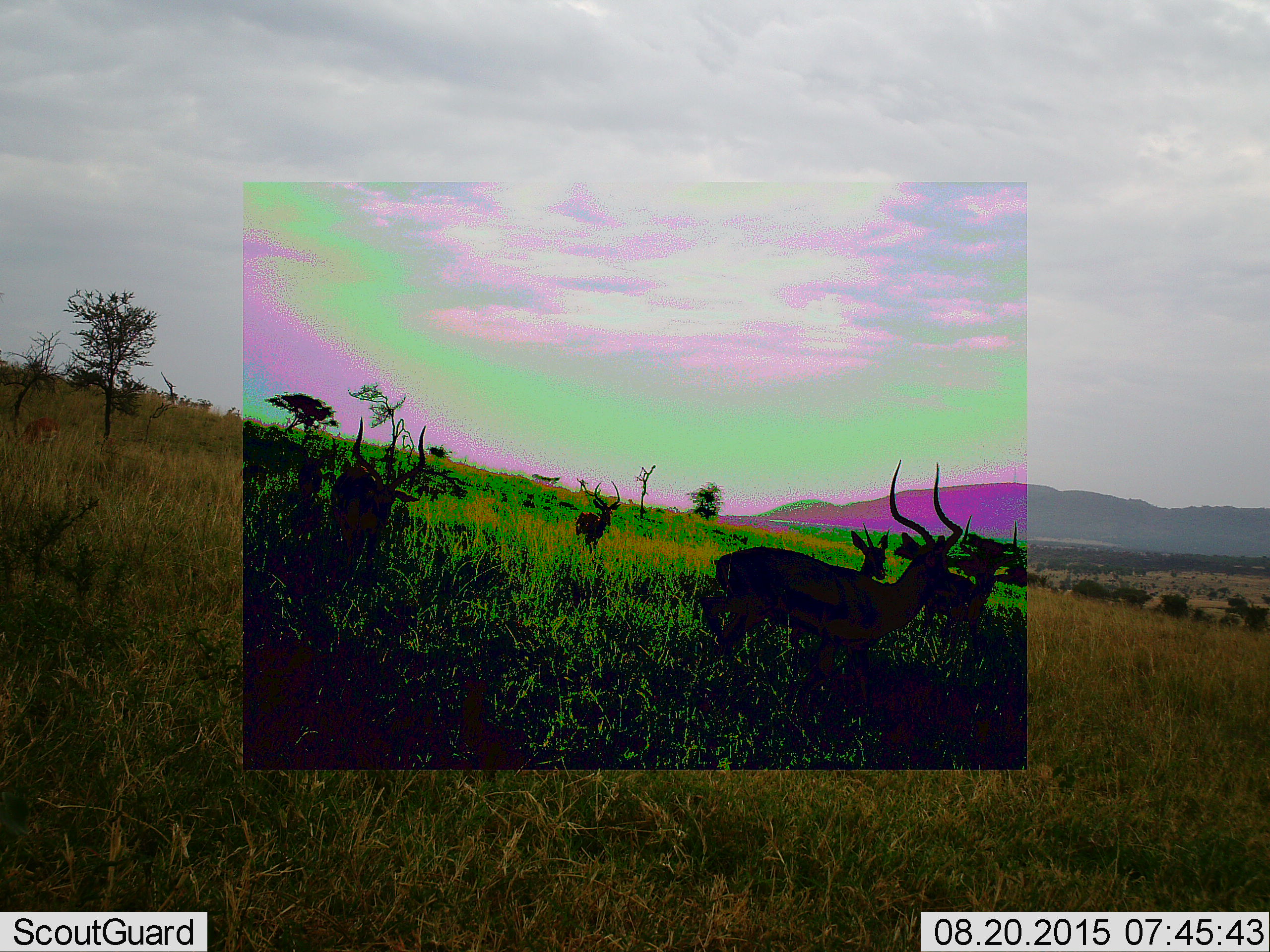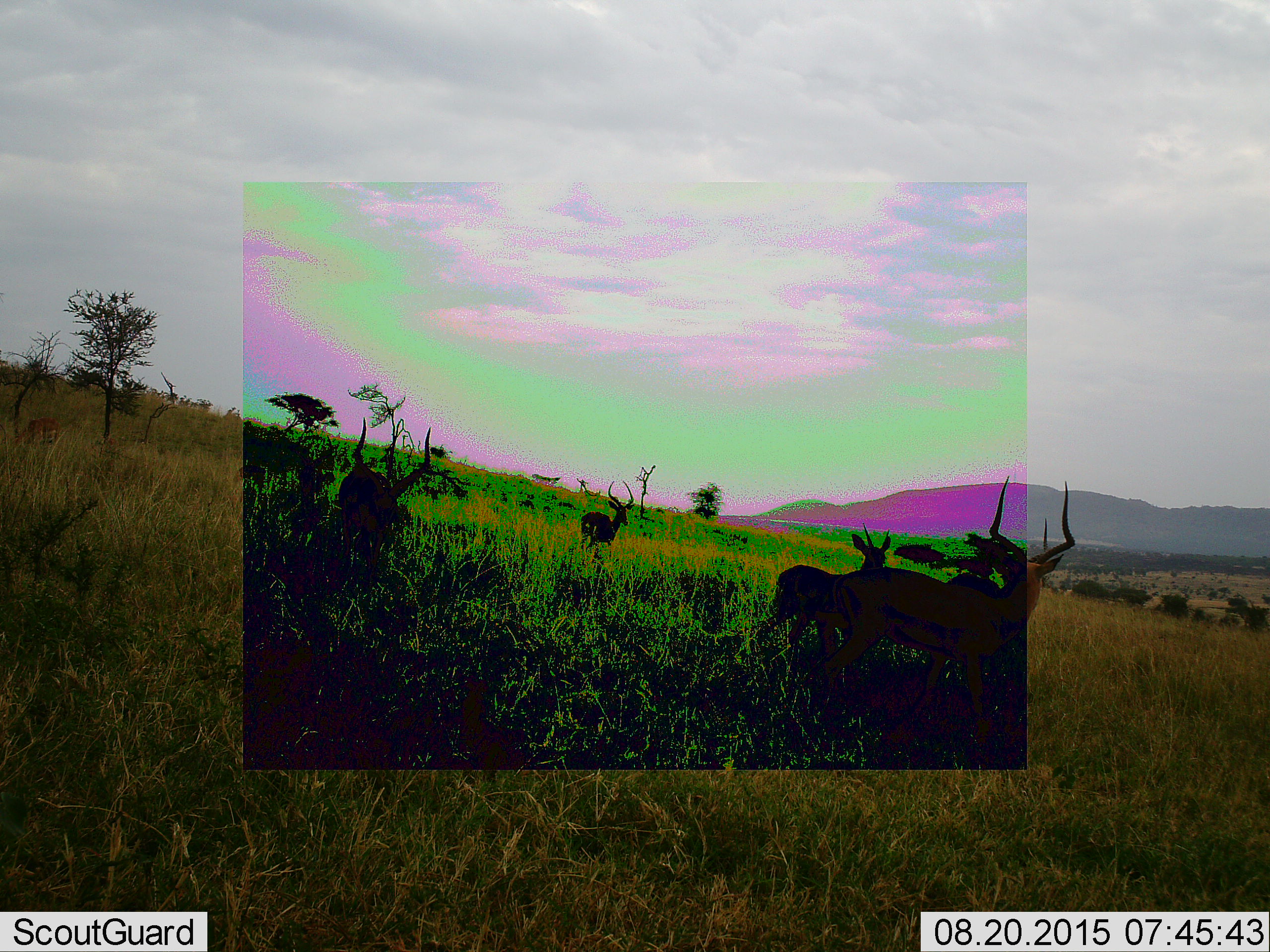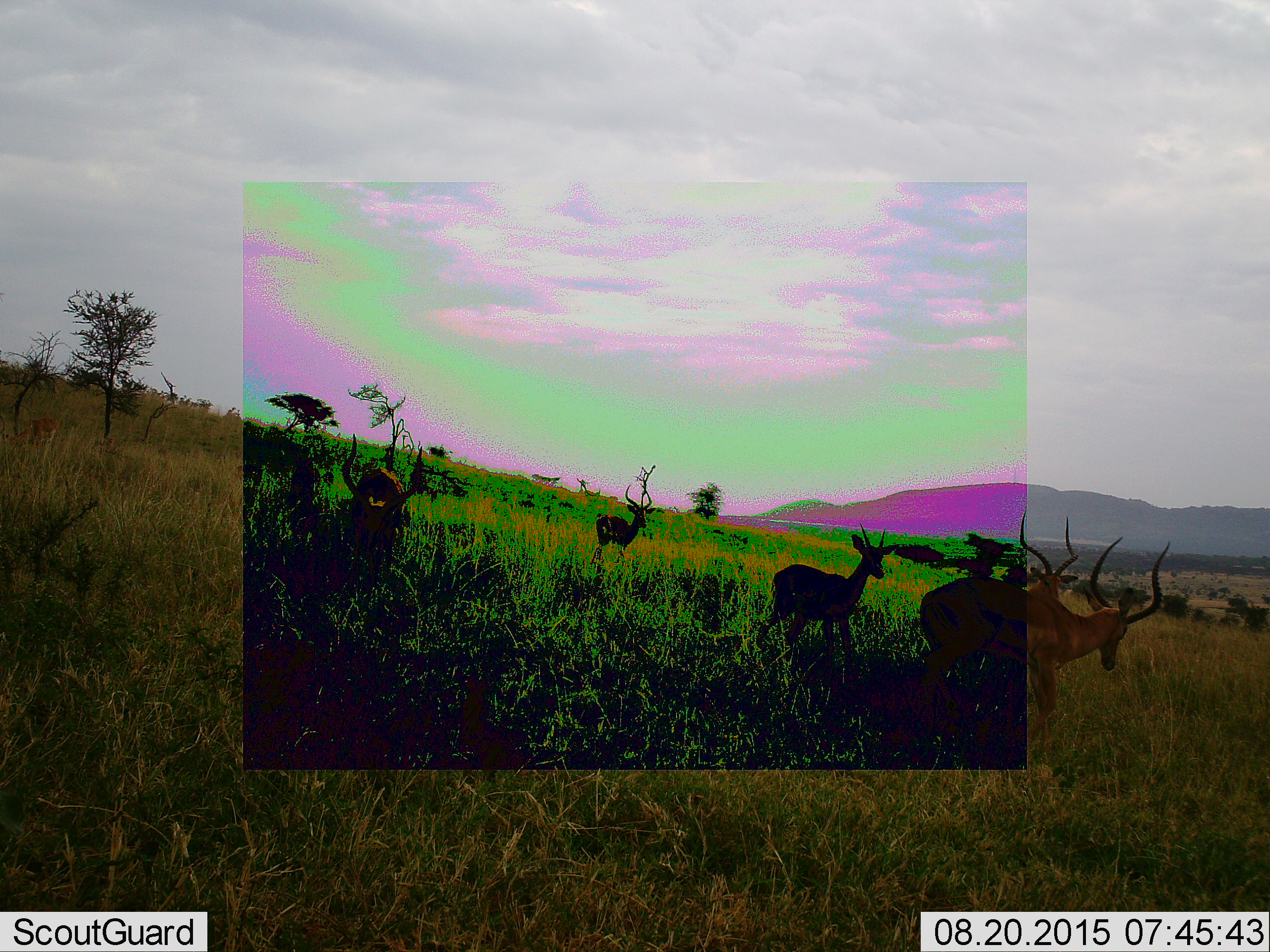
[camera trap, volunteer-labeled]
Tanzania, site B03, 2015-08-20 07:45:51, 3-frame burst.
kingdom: Animalia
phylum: Chordata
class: Mammalia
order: Artiodactyla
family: Bovidae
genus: Aepyceros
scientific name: Aepyceros melampus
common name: impala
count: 5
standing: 40%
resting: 0%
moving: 80%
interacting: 0%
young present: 0%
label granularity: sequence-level